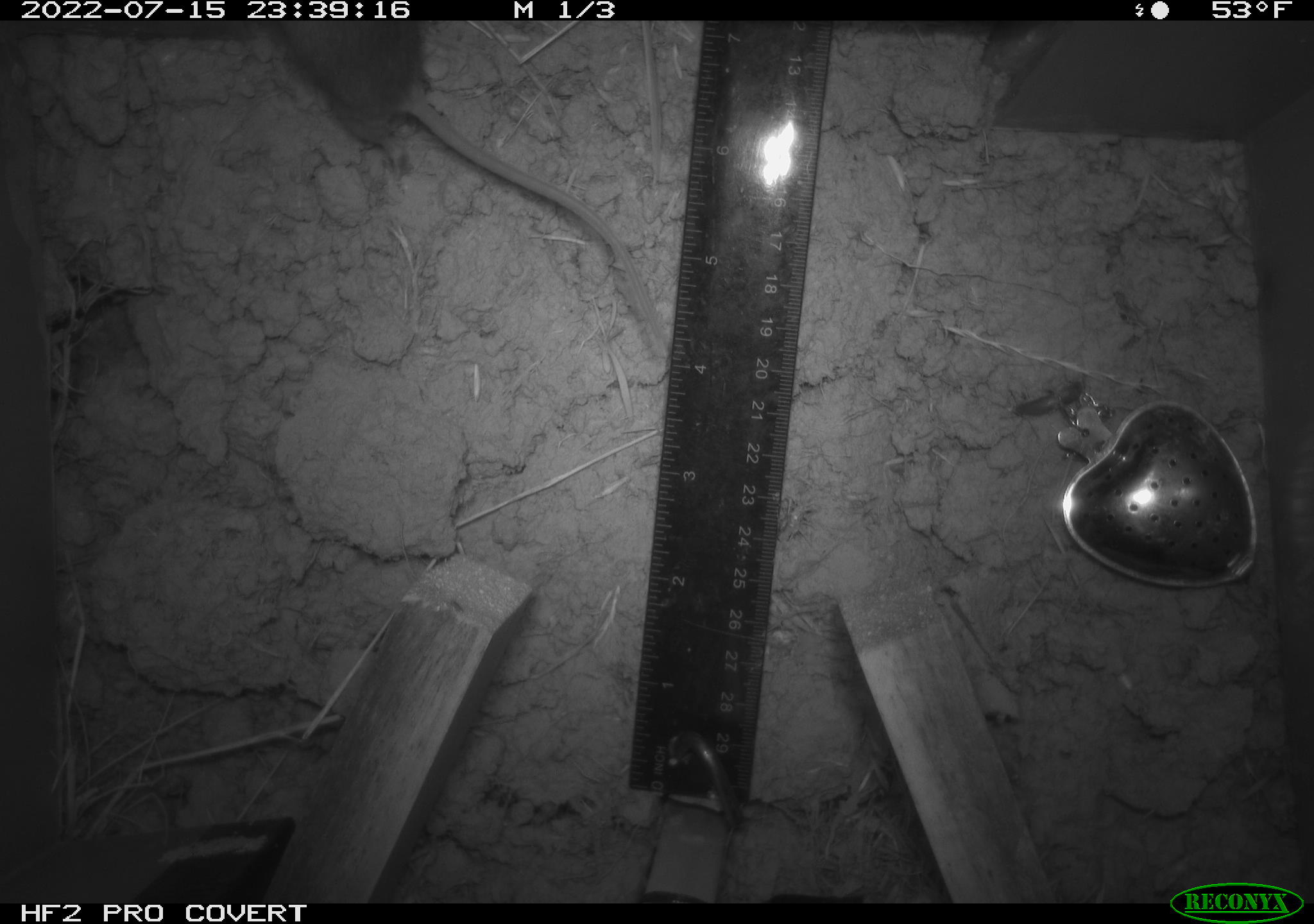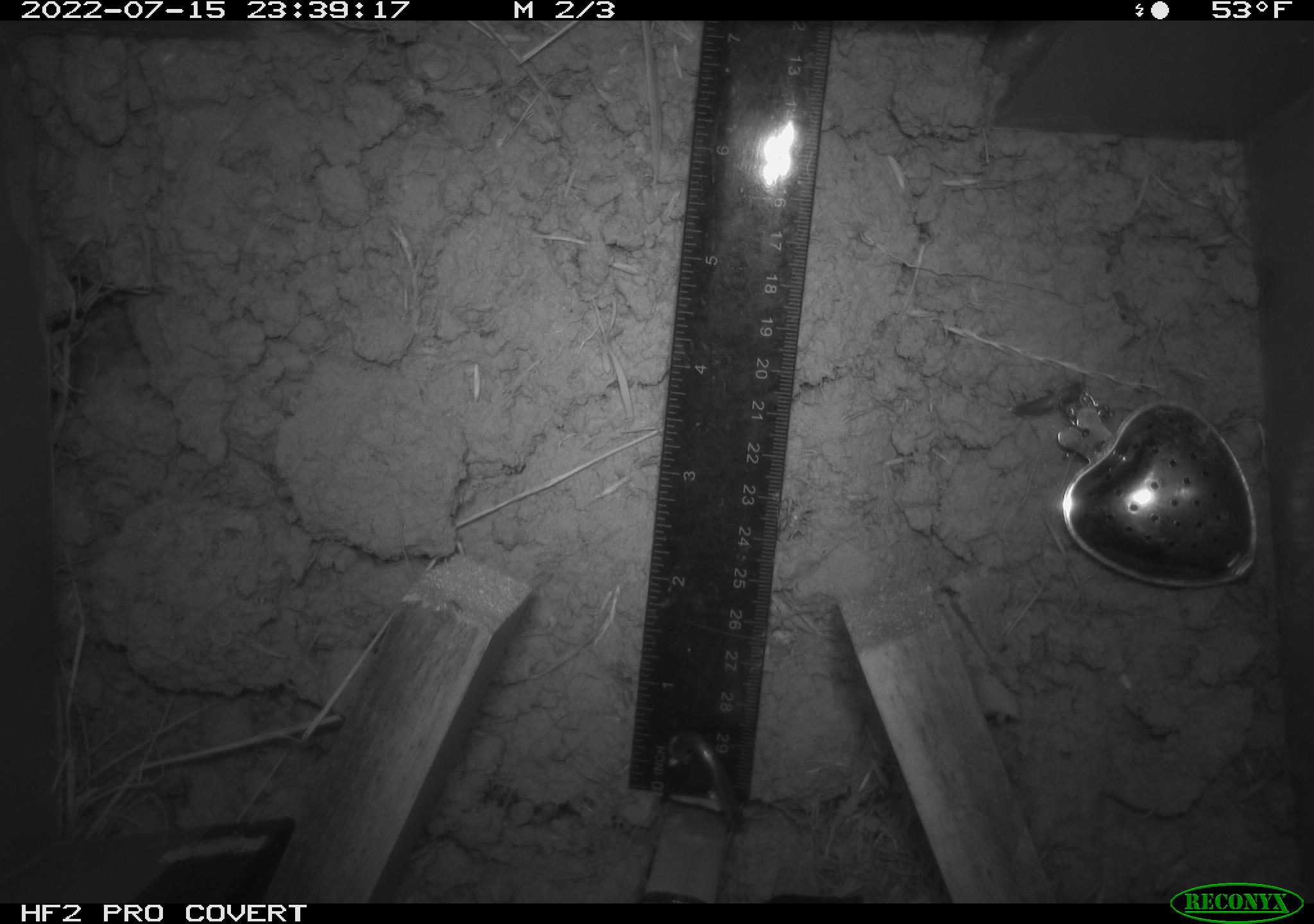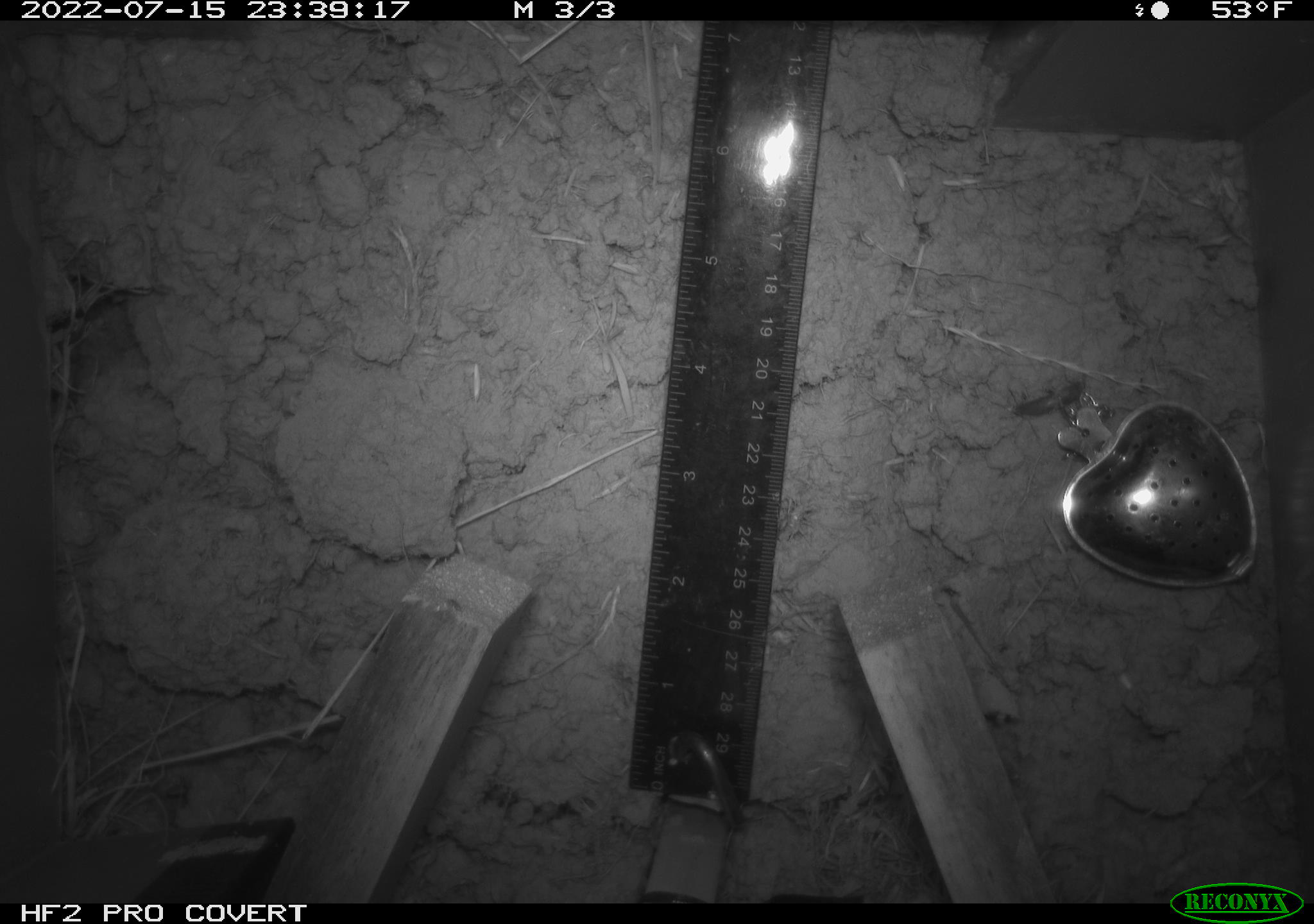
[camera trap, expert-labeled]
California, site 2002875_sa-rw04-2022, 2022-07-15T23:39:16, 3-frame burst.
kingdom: Animalia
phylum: Chordata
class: Mammalia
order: Rodentia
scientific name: Rodentia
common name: mouse species